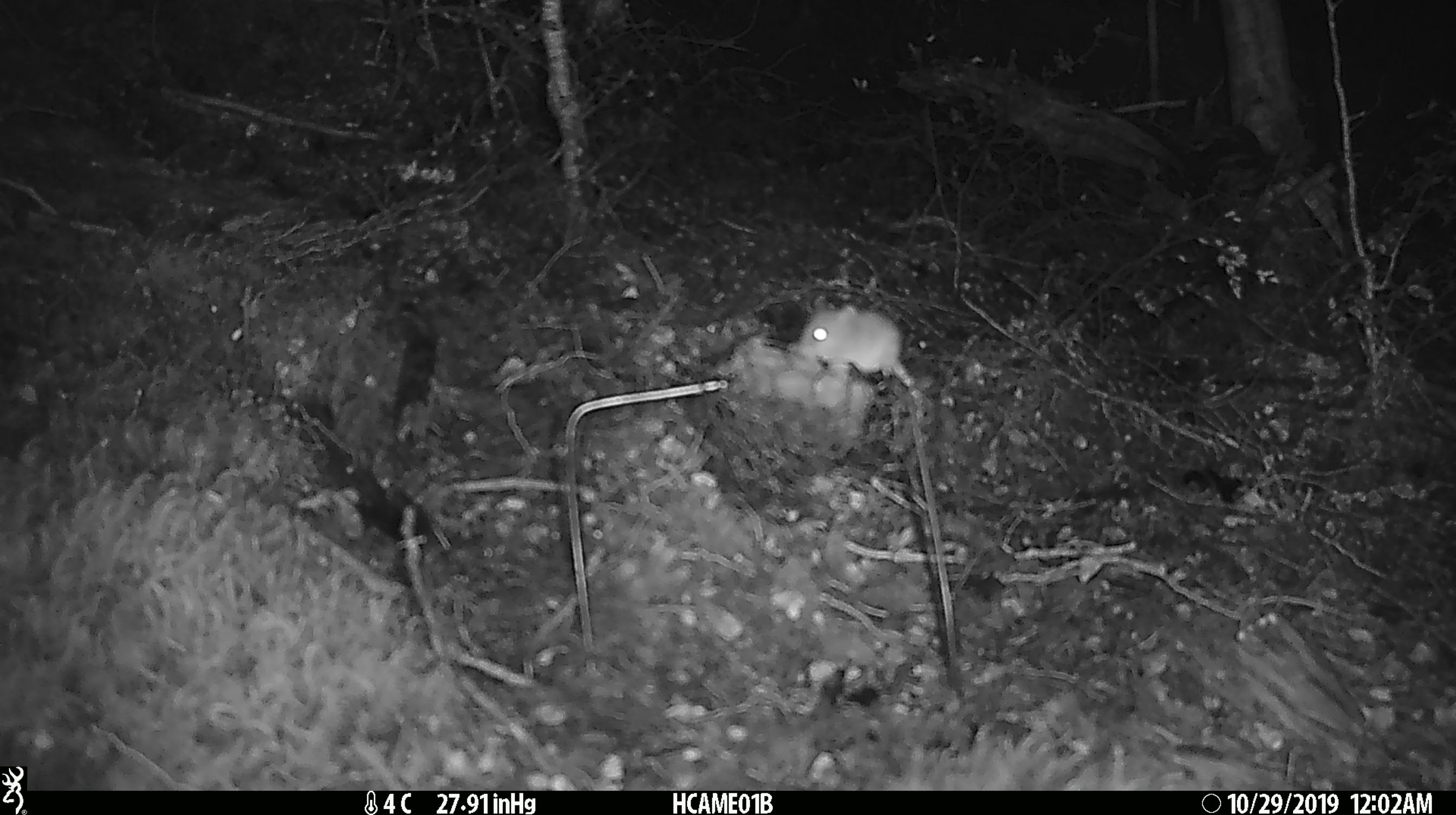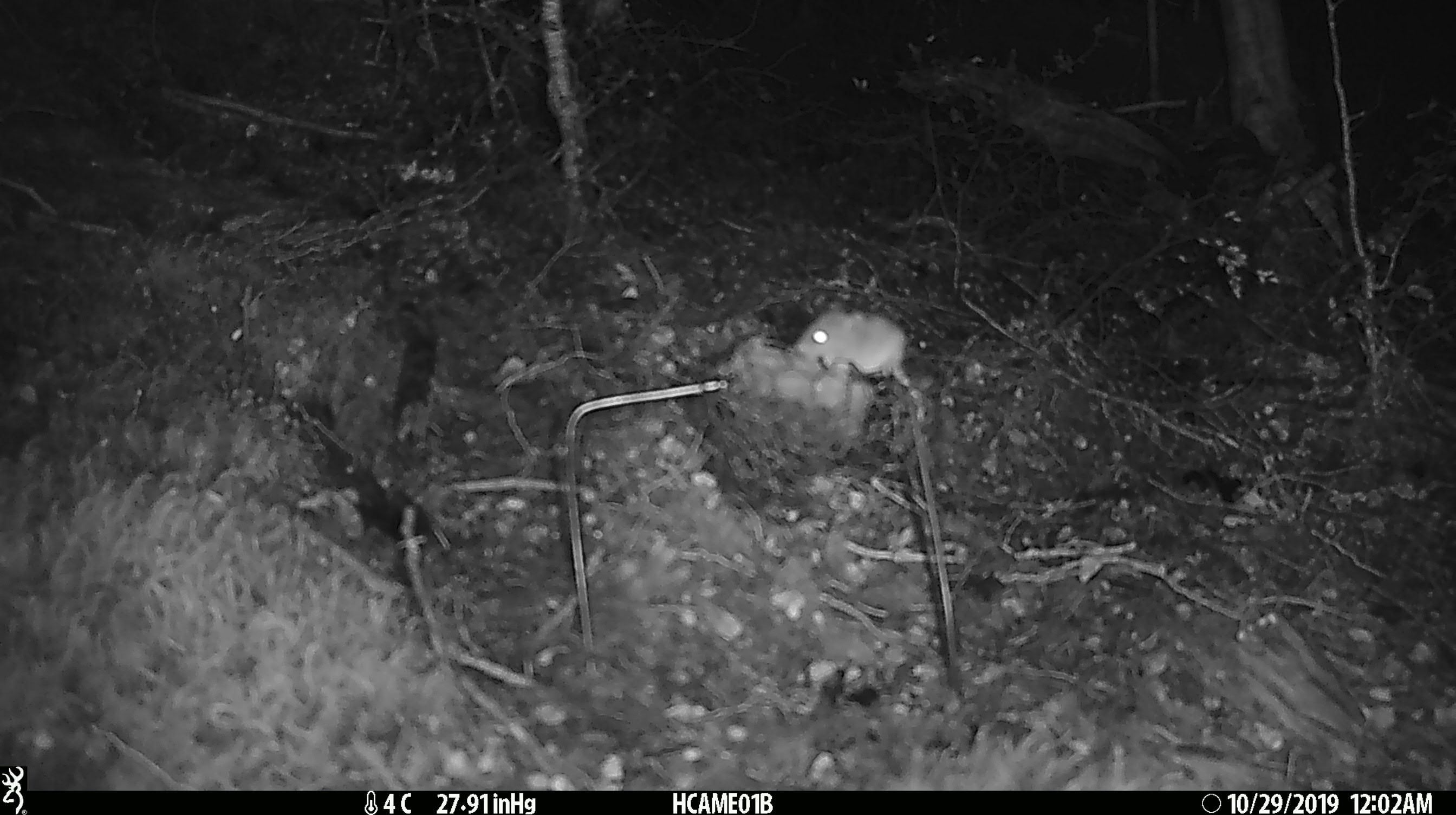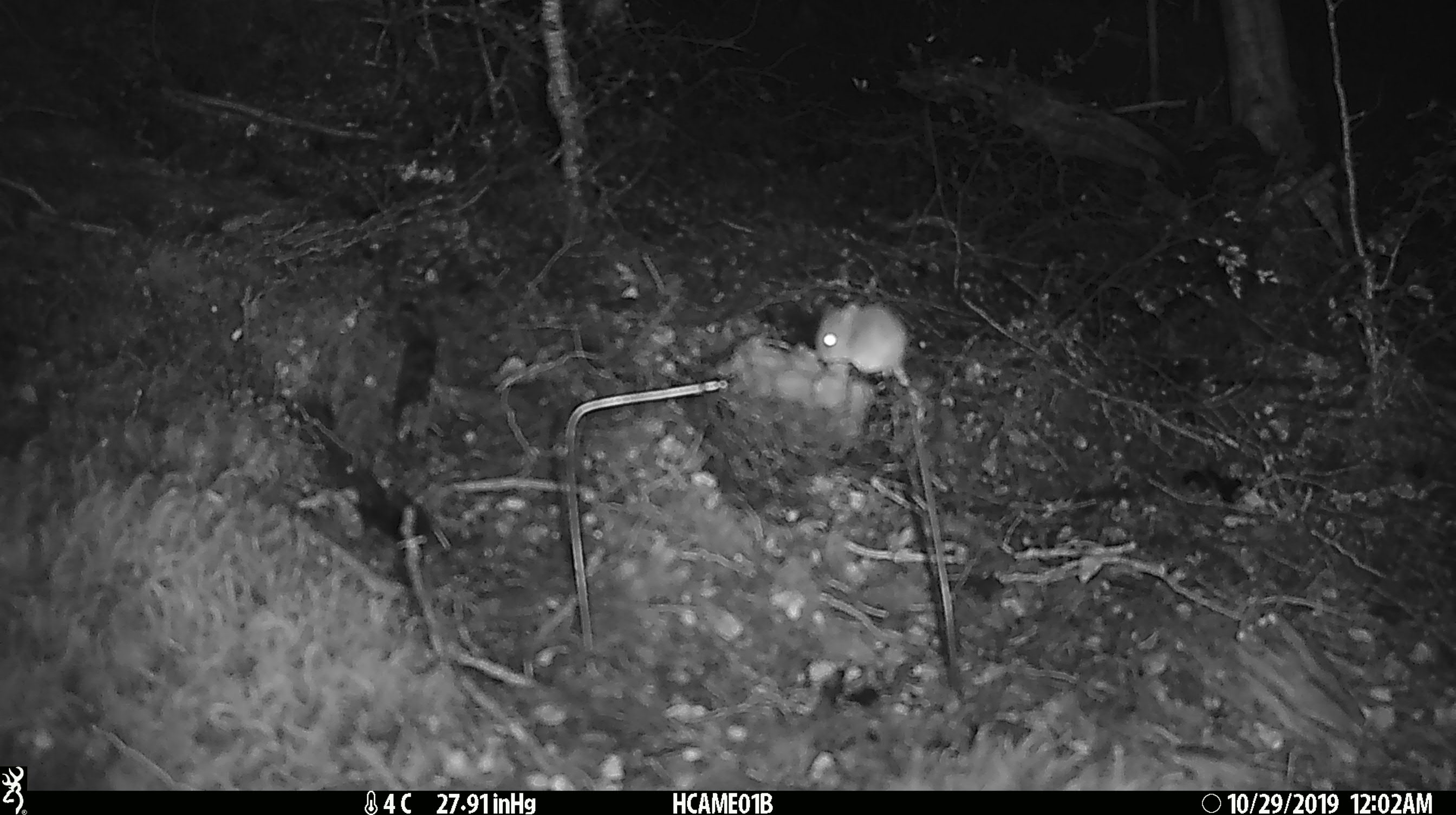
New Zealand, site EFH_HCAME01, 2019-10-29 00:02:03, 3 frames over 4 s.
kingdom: Animalia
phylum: Chordata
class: Mammalia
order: Rodentia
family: Muridae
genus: Mus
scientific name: Mus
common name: mouse